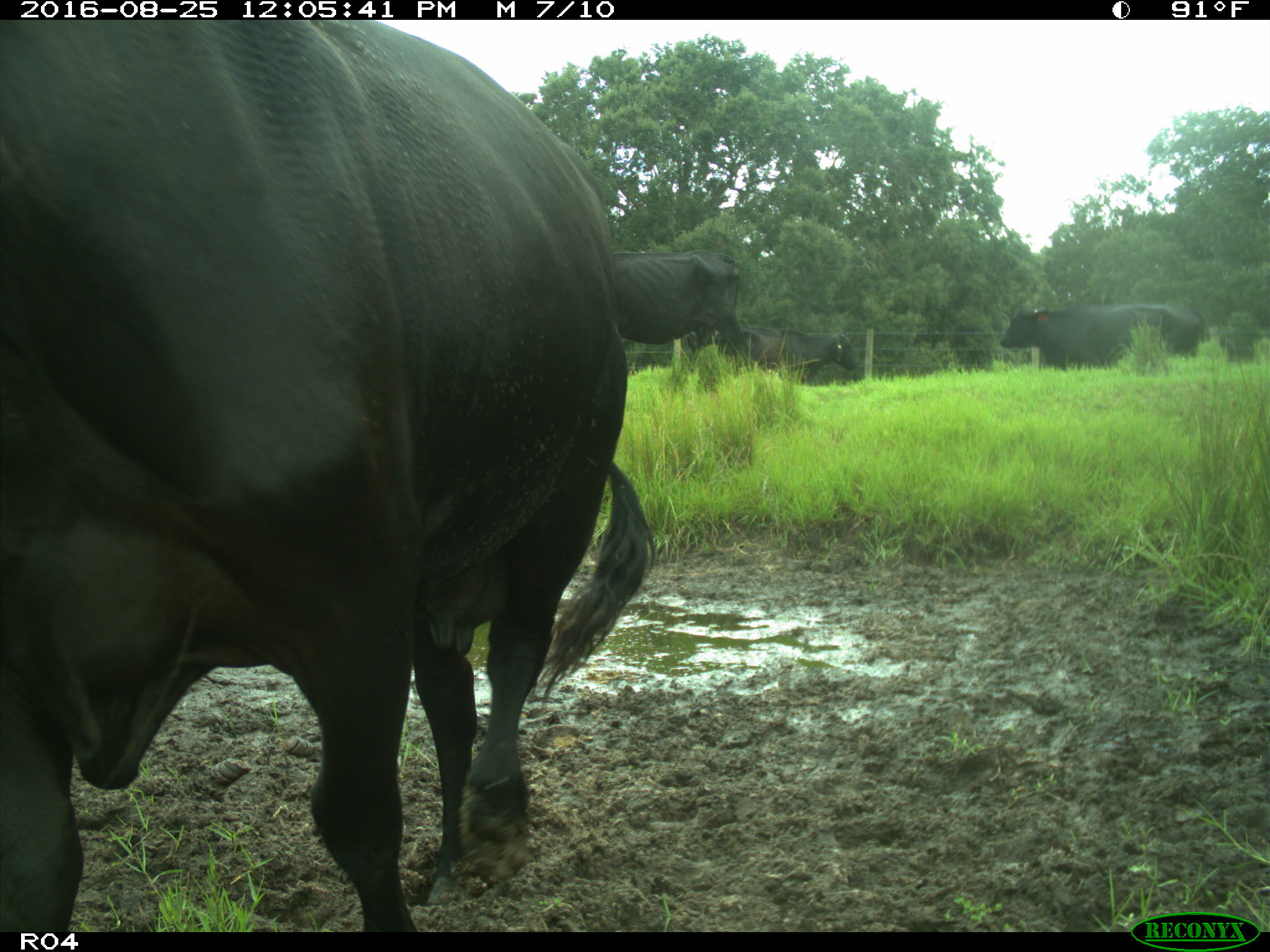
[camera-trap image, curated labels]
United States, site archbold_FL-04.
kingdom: Animalia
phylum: Chordata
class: Mammalia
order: Artiodactyla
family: Bovidae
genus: Bos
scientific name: Bos taurus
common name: domestic cow